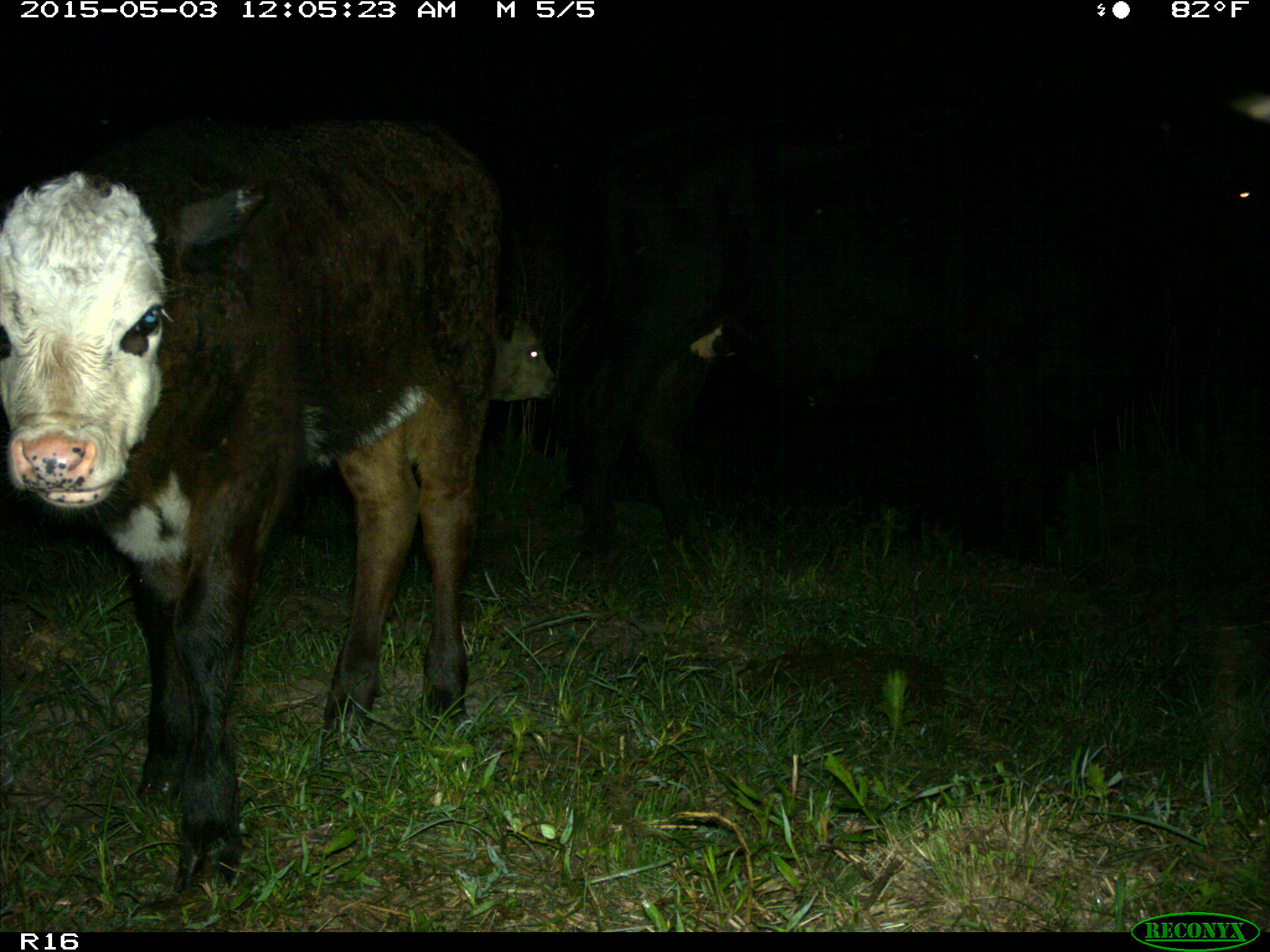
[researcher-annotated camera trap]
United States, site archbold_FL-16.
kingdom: Animalia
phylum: Chordata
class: Mammalia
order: Artiodactyla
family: Bovidae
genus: Bos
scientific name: Bos taurus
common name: domestic cow